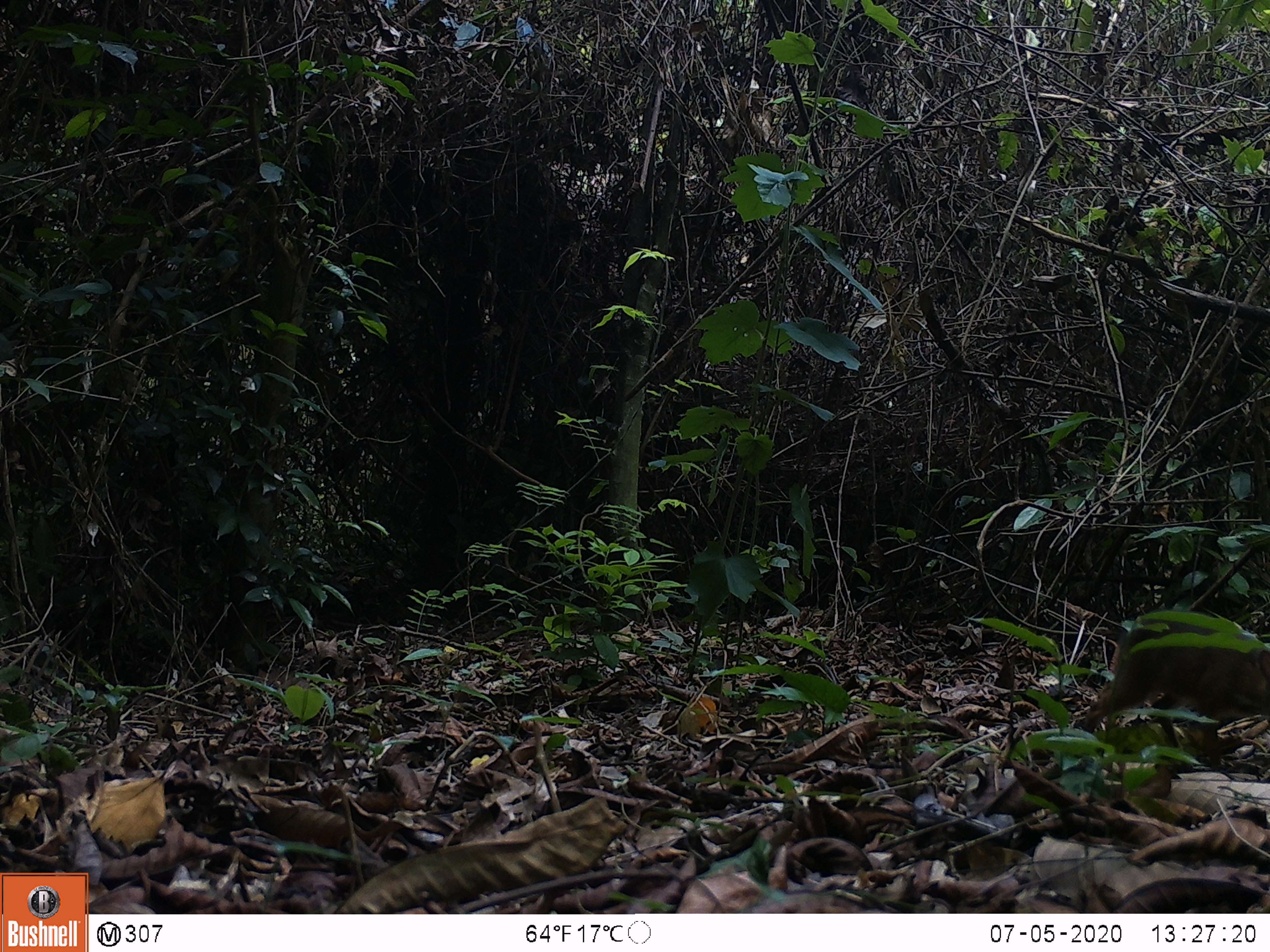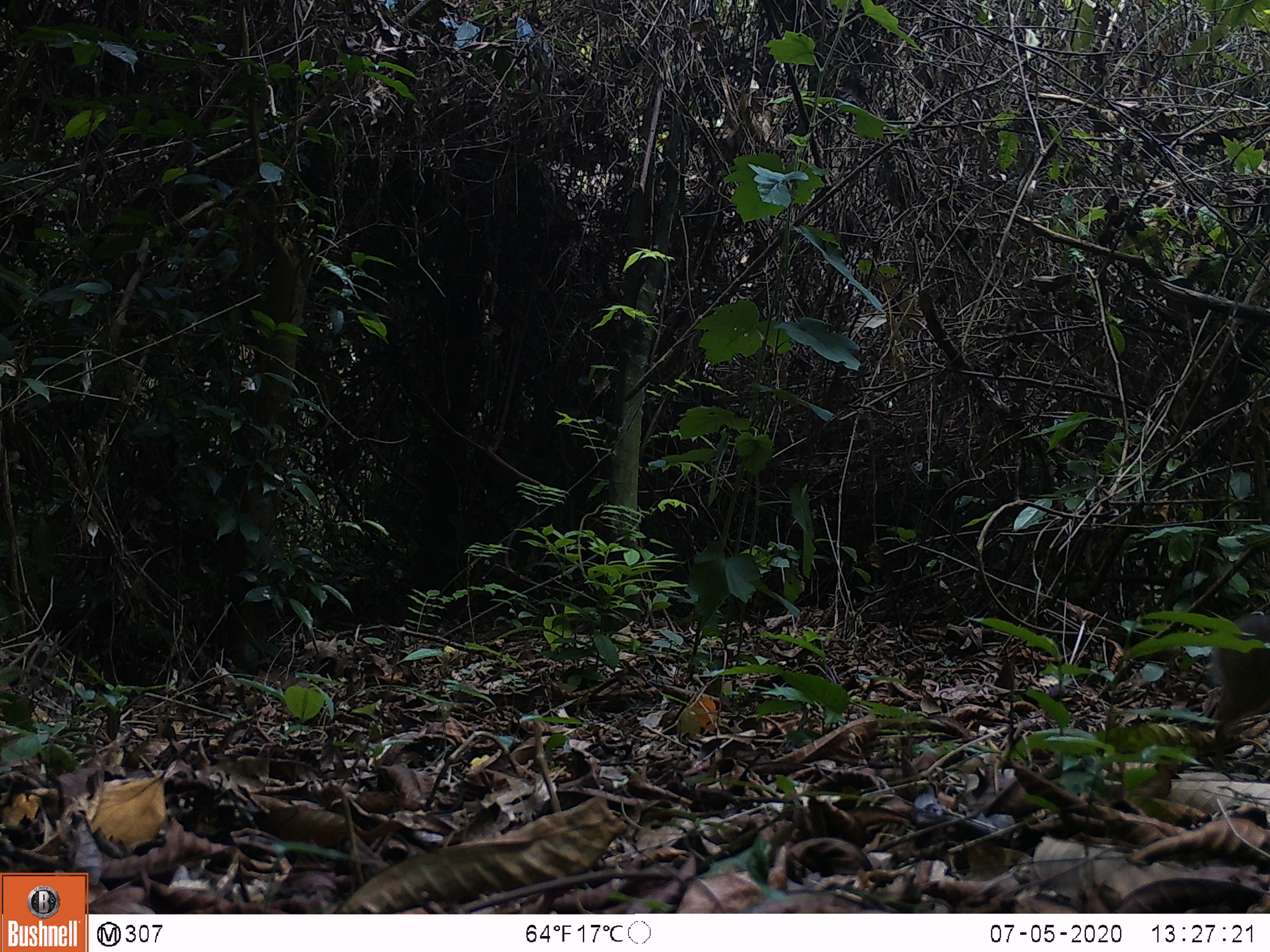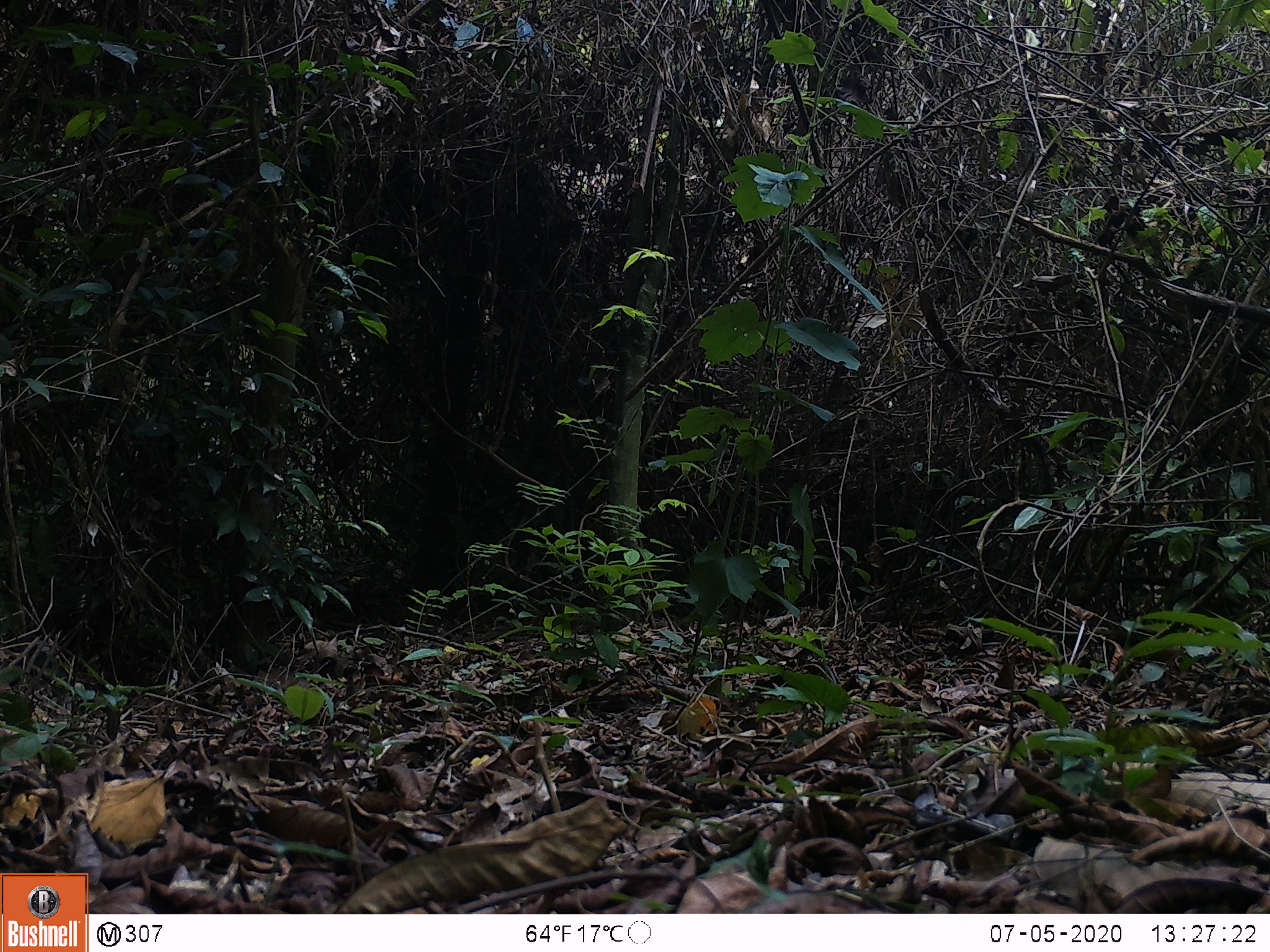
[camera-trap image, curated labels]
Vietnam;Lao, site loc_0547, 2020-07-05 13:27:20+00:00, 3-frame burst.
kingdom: Animalia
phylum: Chordata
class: Mammalia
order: Artiodactyla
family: Tragulidae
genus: Moschiola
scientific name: Moschiola meminna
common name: chevrotain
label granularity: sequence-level